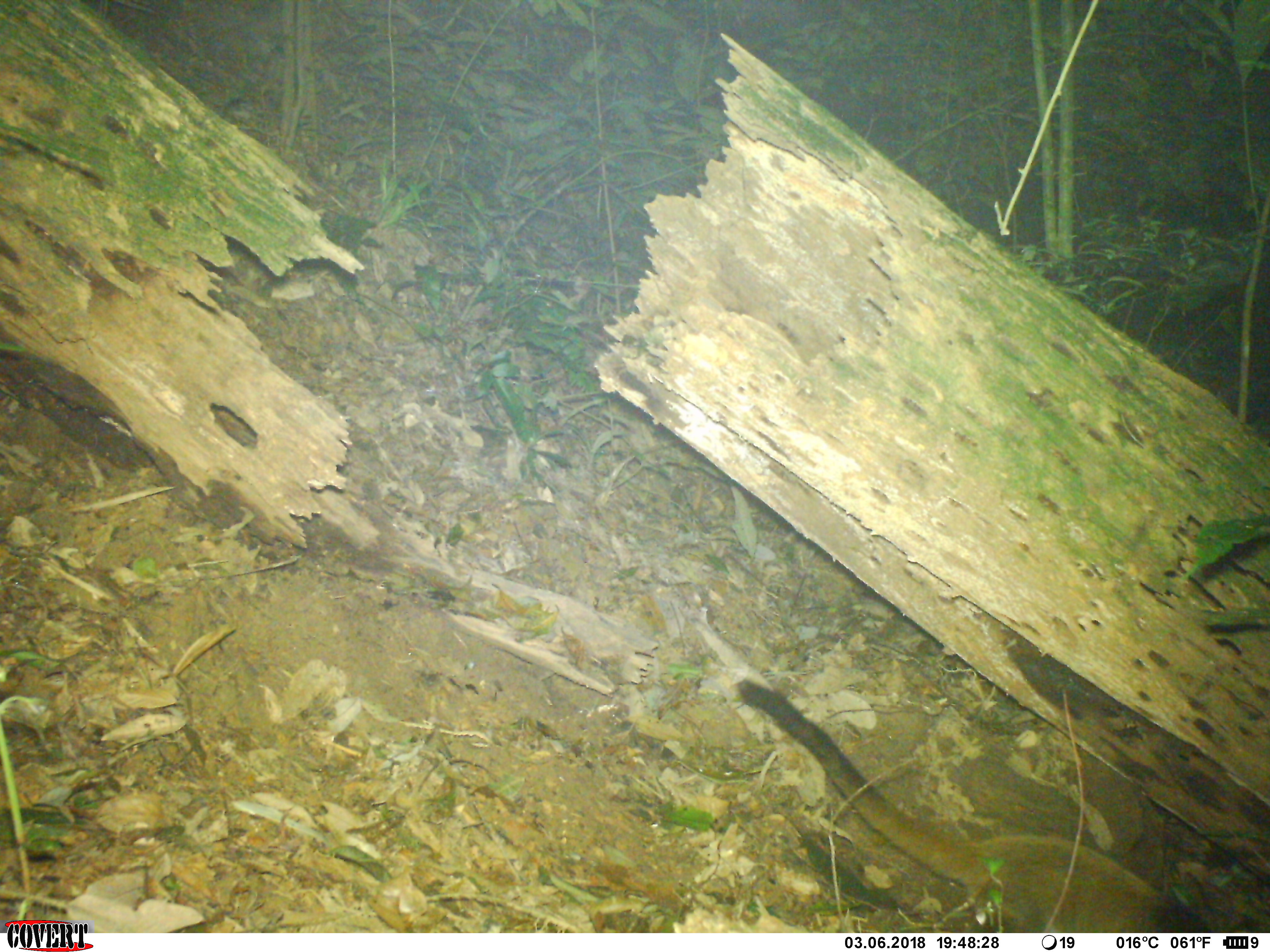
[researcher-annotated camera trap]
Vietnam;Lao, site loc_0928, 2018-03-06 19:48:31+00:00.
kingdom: Animalia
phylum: Chordata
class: Mammalia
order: Carnivora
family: Viverridae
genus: Paguma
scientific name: Paguma larvata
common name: masked palm civet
Masked palm civet (Paguma larvata). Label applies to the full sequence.